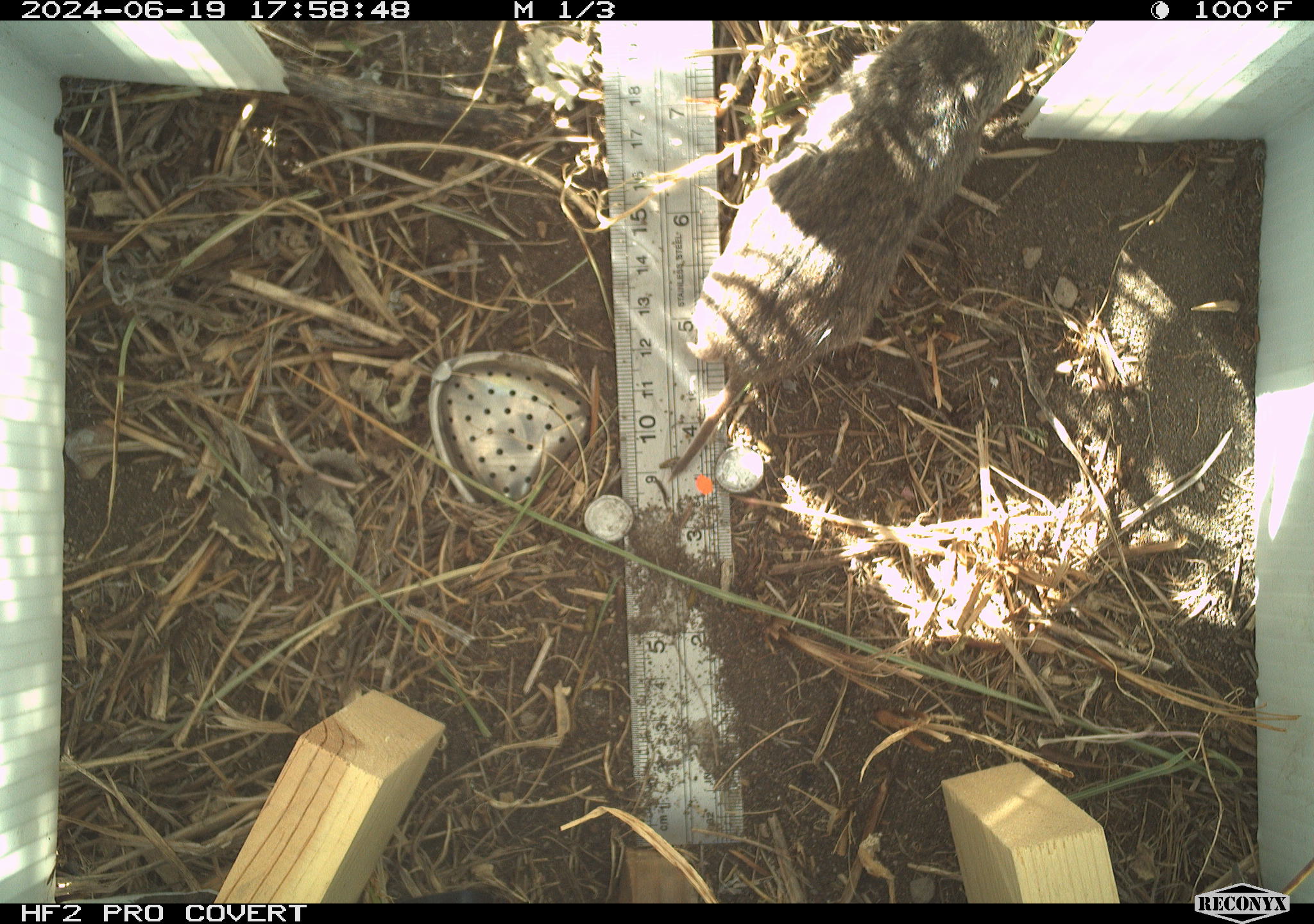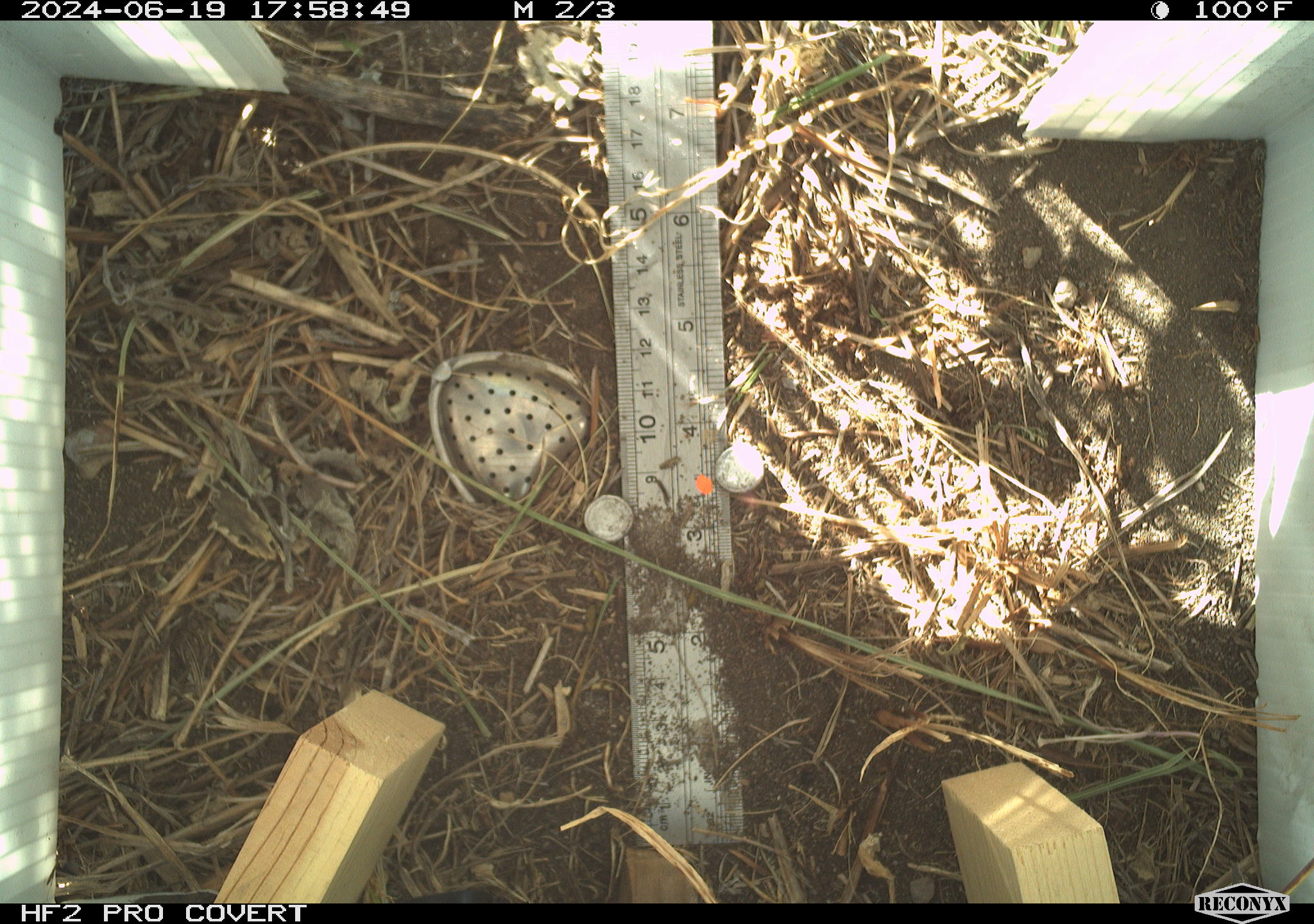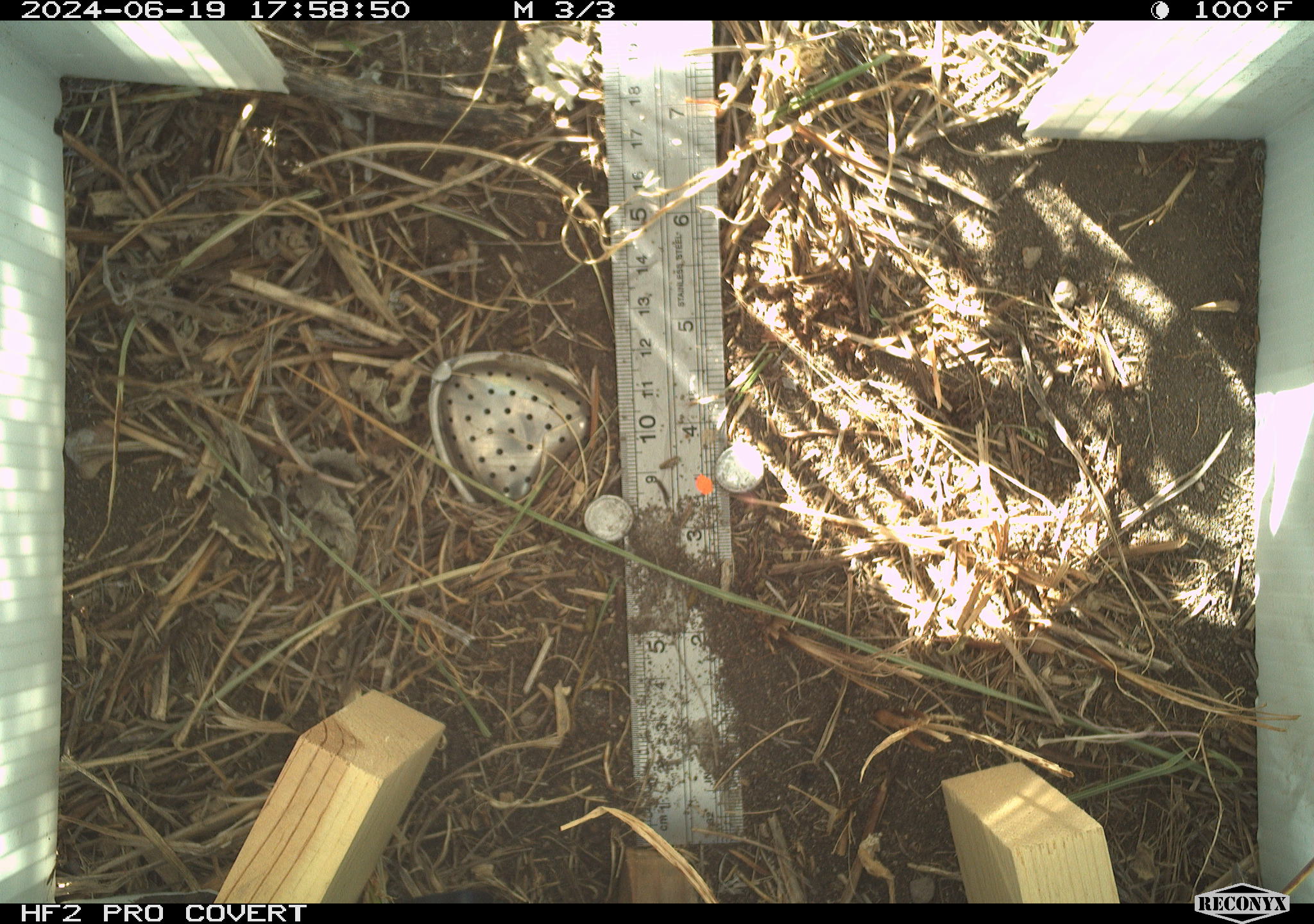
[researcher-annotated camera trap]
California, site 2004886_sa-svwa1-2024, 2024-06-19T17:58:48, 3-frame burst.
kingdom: Animalia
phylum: Chordata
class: Mammalia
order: Rodentia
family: Cricetidae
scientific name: Arvicolinae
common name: voles, lemmings, and muskrats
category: arvicolinae subfamily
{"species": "arvicolinae subfamily (voles, lemmings, and muskrats) (Arvicolinae)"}